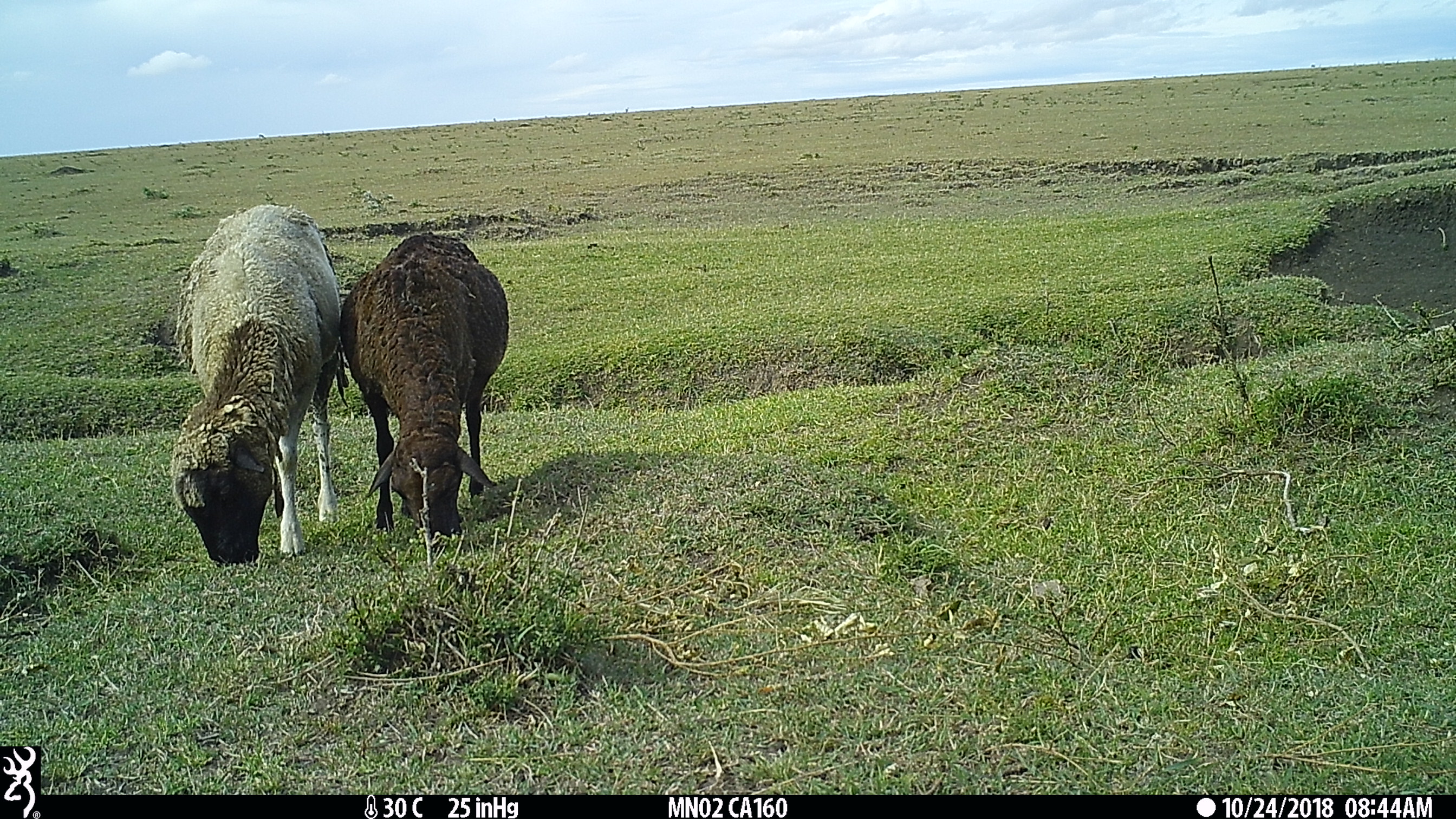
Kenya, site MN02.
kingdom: Animalia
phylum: Chordata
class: Mammalia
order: Artiodactyla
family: Bovidae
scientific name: Bovidae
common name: sheep or goat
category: shoat